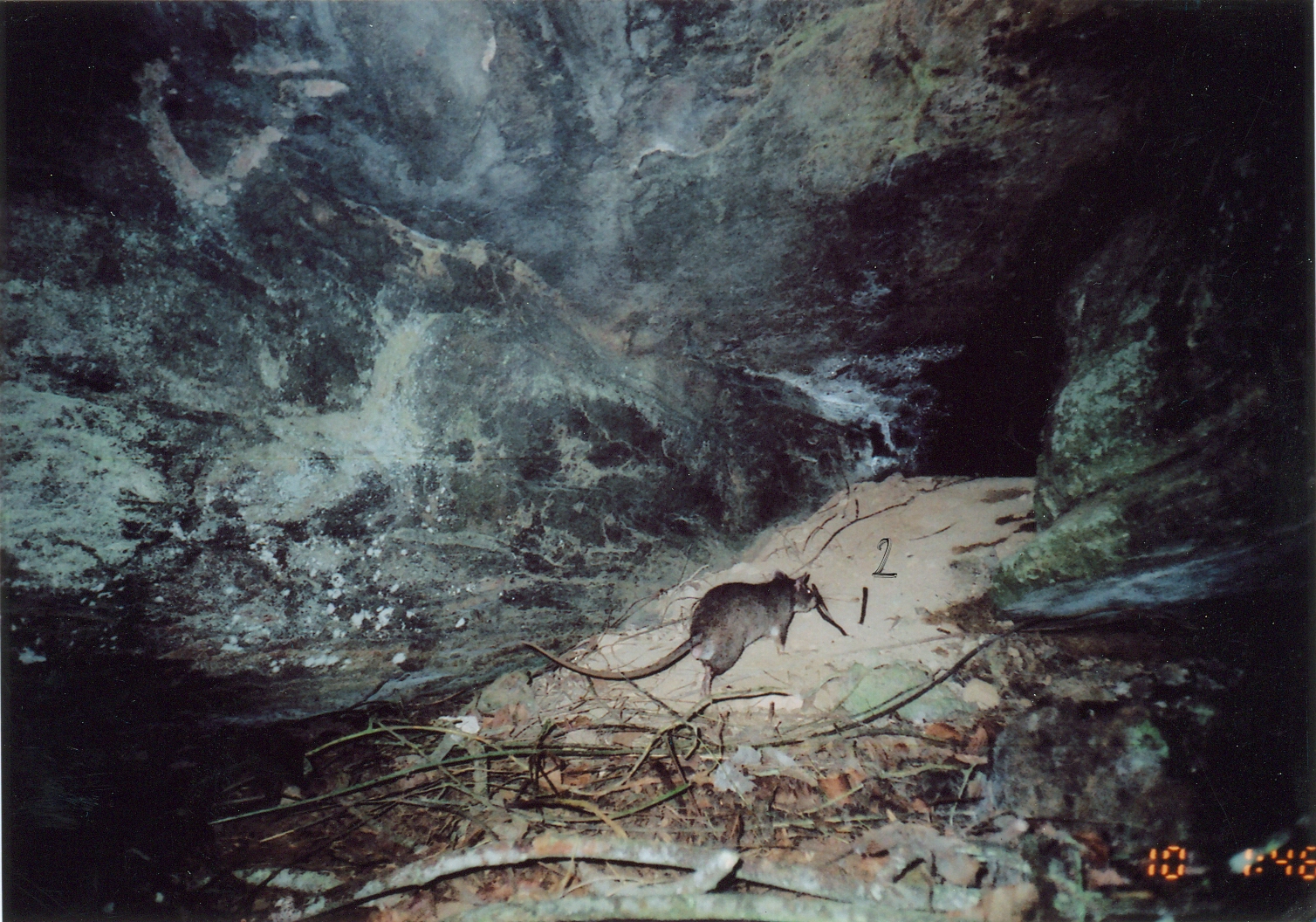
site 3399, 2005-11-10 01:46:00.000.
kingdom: Animalia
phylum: Chordata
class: Mammalia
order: Rodentia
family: Nesomyidae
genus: Cricetomys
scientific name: Cricetomys gambianus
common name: african giant pouched rat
Cricetomys gambianus (african giant pouched rat), count 1.